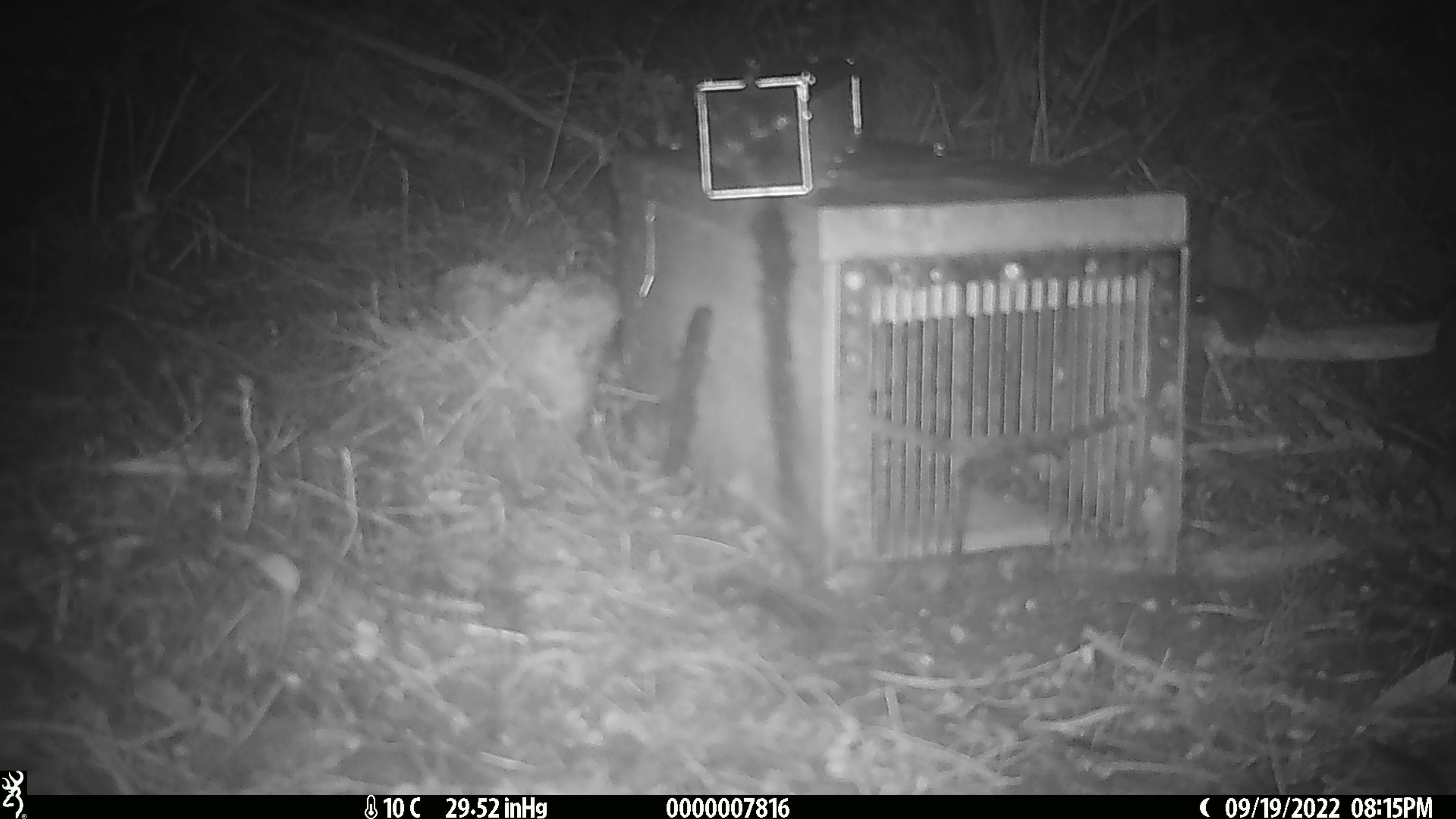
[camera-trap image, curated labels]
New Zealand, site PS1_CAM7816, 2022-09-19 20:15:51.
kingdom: Animalia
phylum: Chordata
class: Mammalia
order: Rodentia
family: Muridae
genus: Mus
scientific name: Mus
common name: mouse